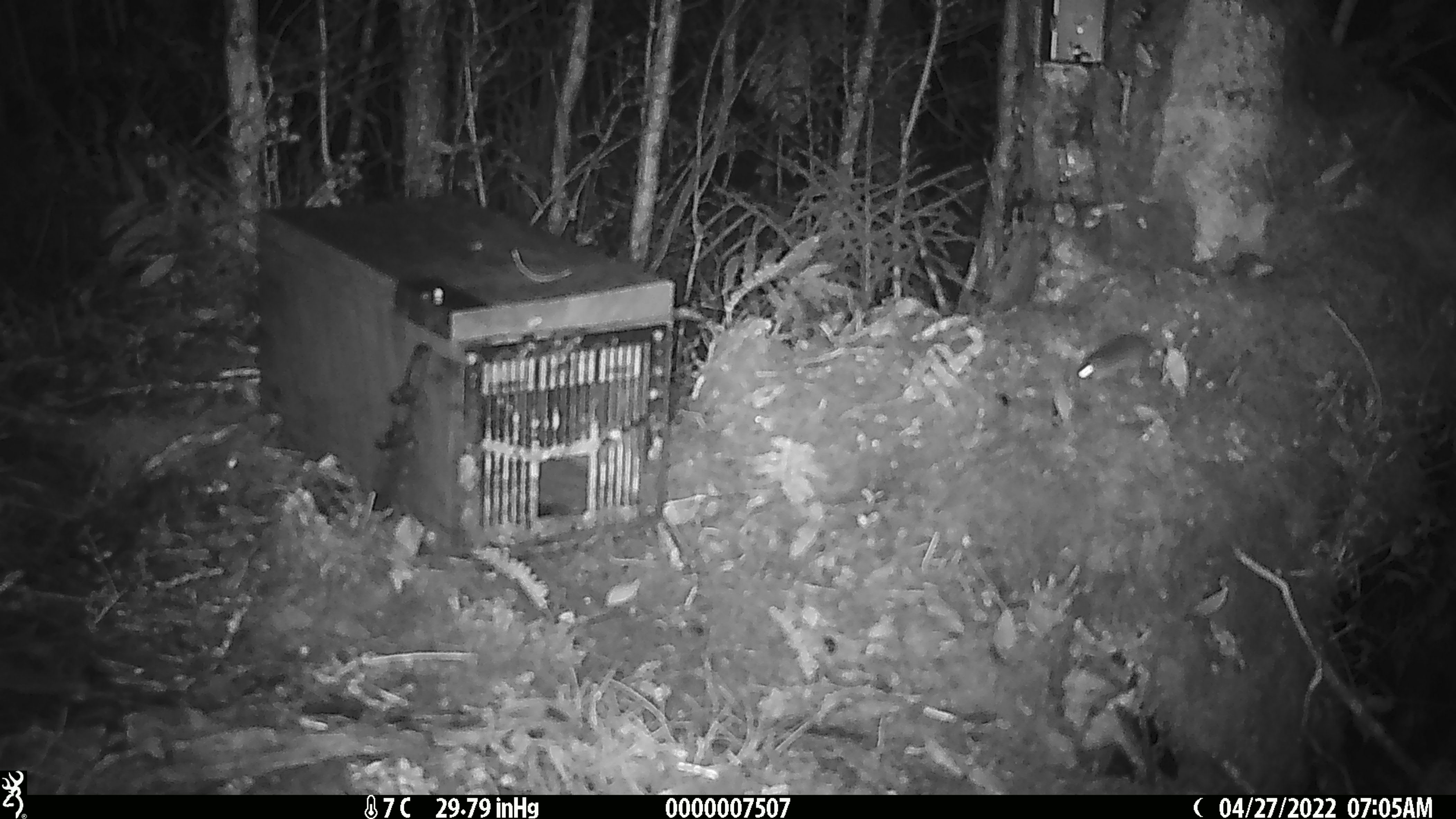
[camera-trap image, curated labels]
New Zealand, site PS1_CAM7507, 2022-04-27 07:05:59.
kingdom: Animalia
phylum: Chordata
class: Mammalia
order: Rodentia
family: Muridae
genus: Mus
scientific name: Mus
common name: mouse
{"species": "mouse (Mus)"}